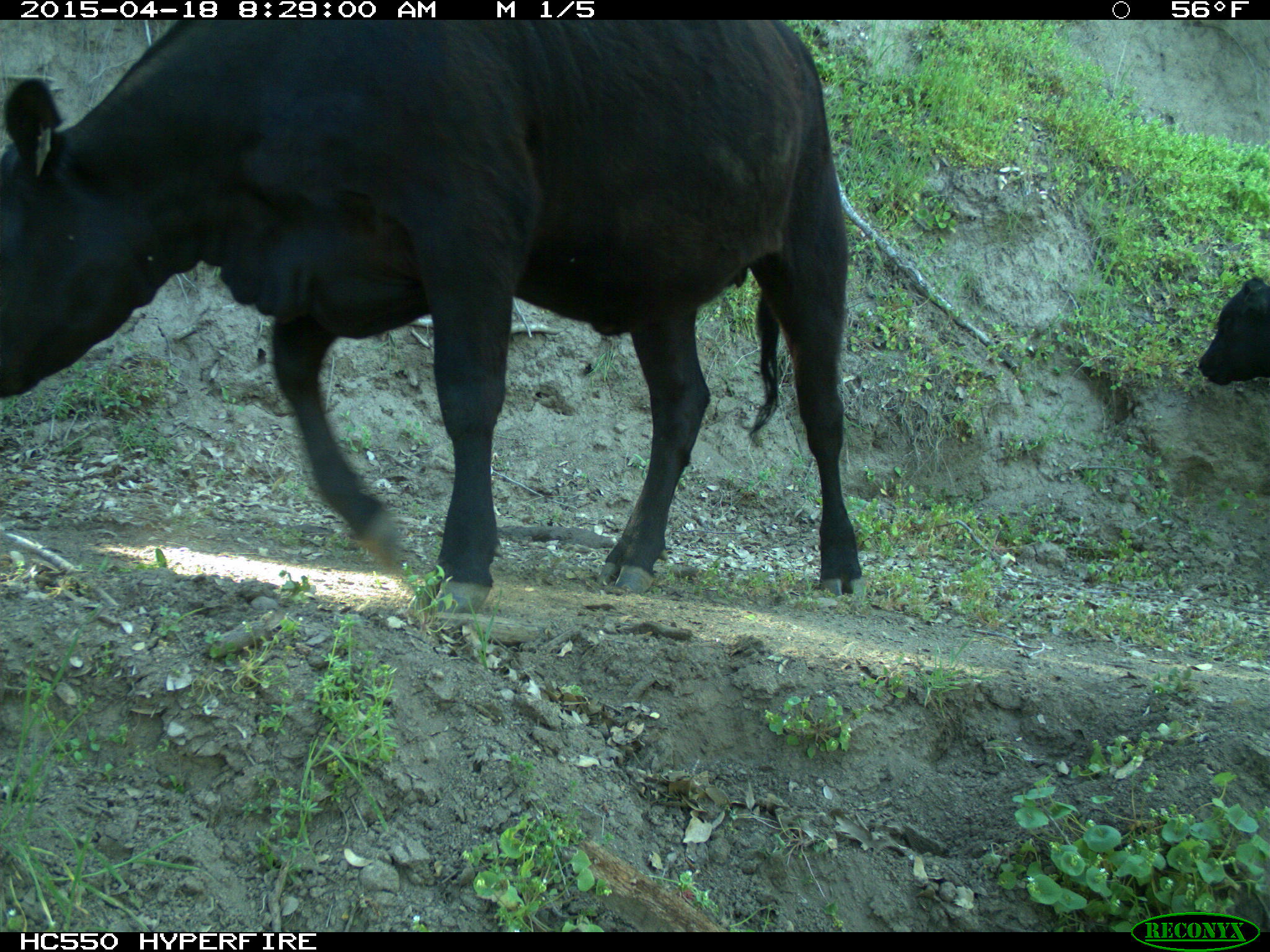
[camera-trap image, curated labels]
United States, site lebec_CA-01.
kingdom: Animalia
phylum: Chordata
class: Mammalia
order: Artiodactyla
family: Bovidae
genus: Bos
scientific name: Bos taurus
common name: domestic cow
Bos taurus (domestic cow).